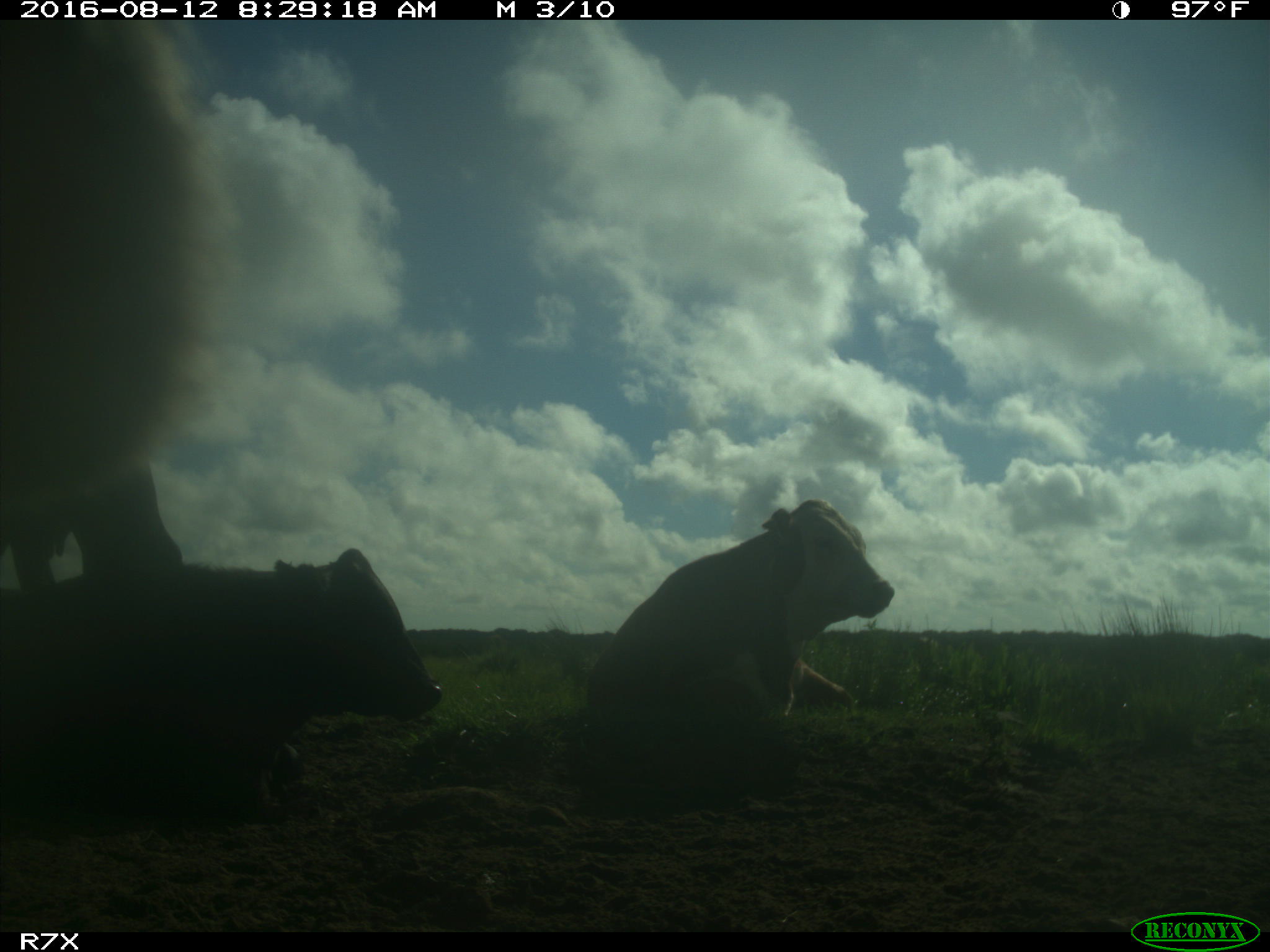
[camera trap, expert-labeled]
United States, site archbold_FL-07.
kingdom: Animalia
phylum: Chordata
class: Mammalia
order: Artiodactyla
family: Bovidae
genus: Bos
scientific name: Bos taurus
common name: domestic cow